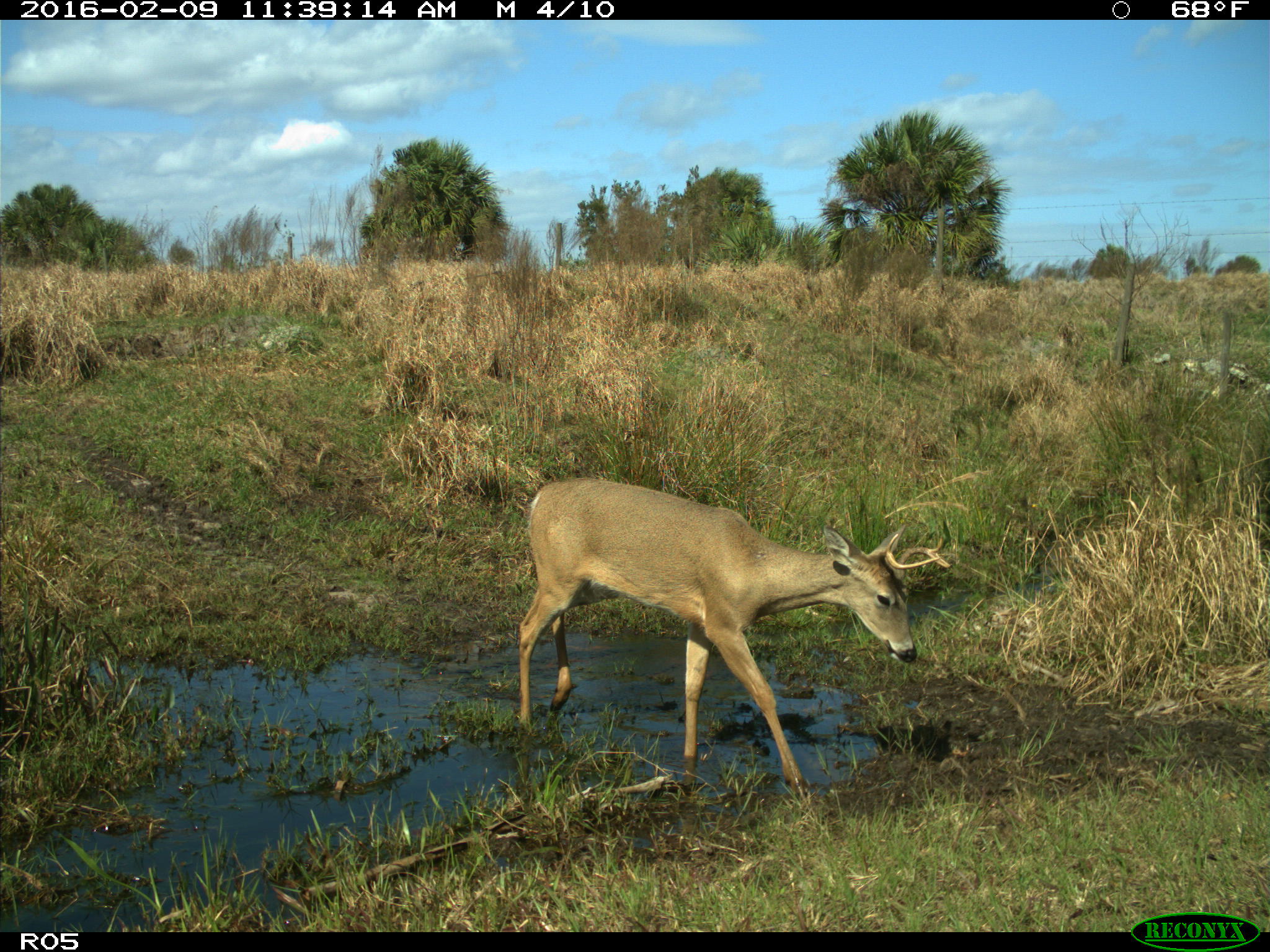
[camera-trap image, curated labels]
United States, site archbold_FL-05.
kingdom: Animalia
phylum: Chordata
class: Mammalia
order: Artiodactyla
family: Cervidae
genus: Odocoileus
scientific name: Odocoileus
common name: deer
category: unidentified deer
Unidentified deer (deer) (Odocoileus).